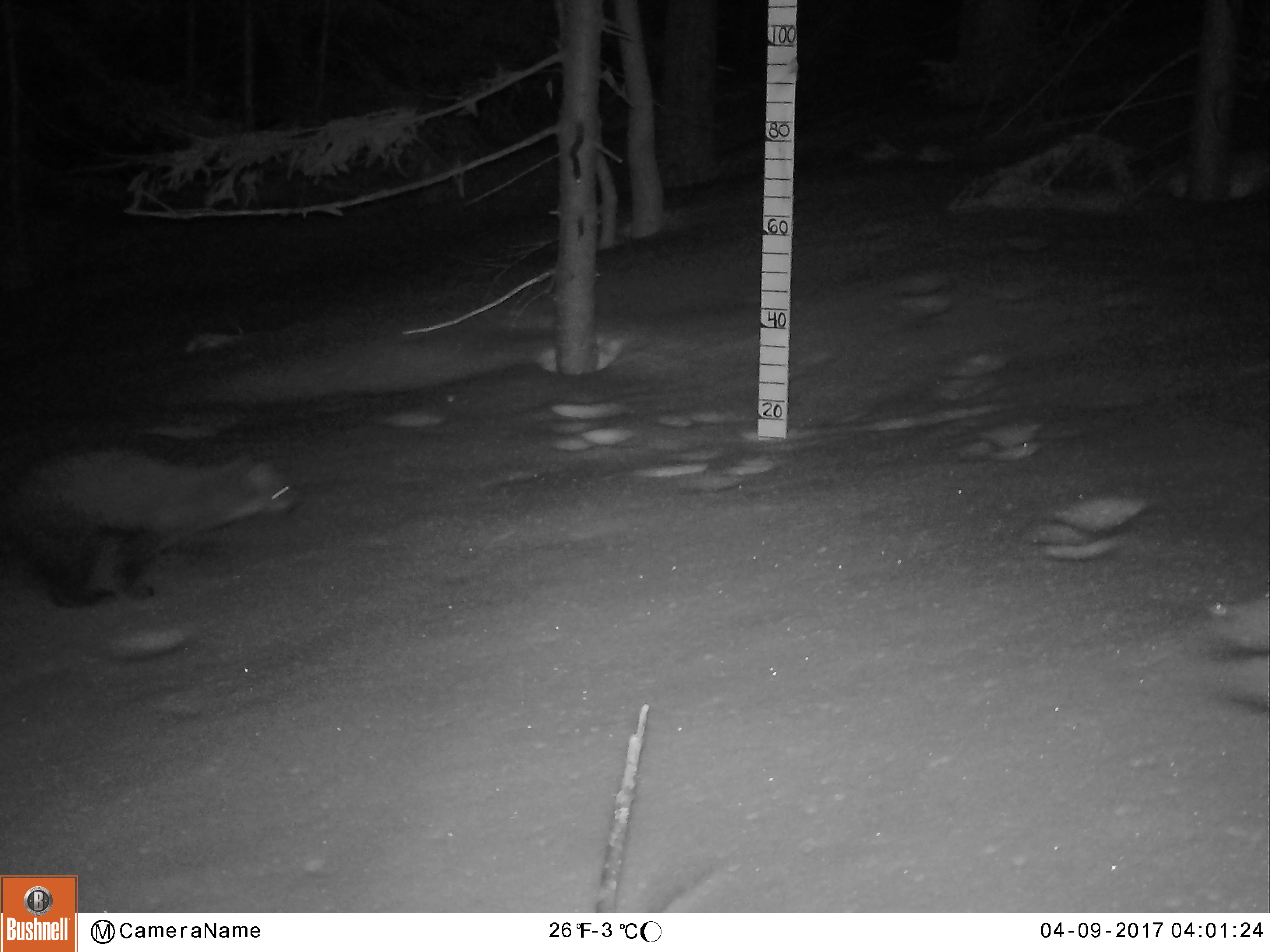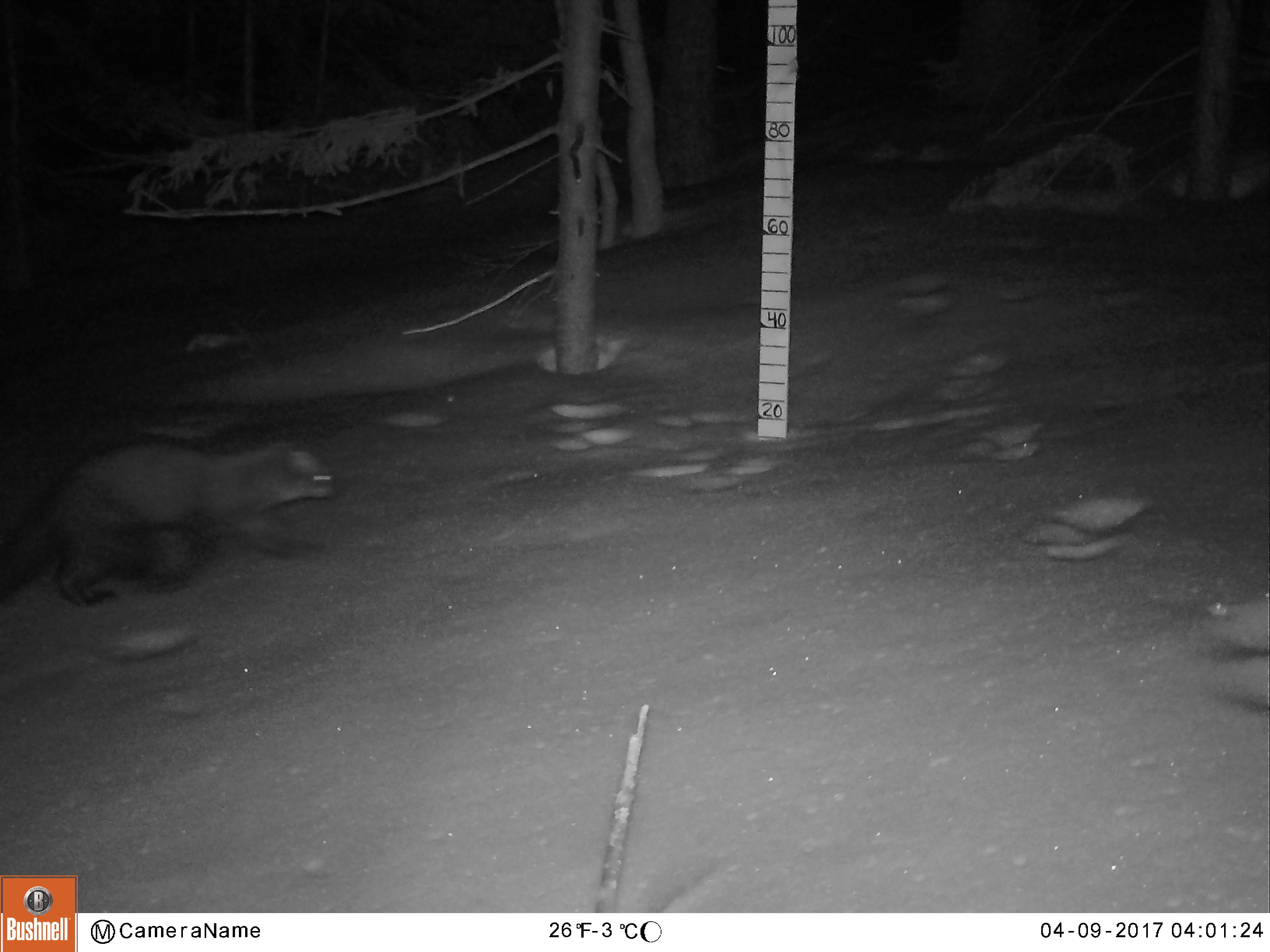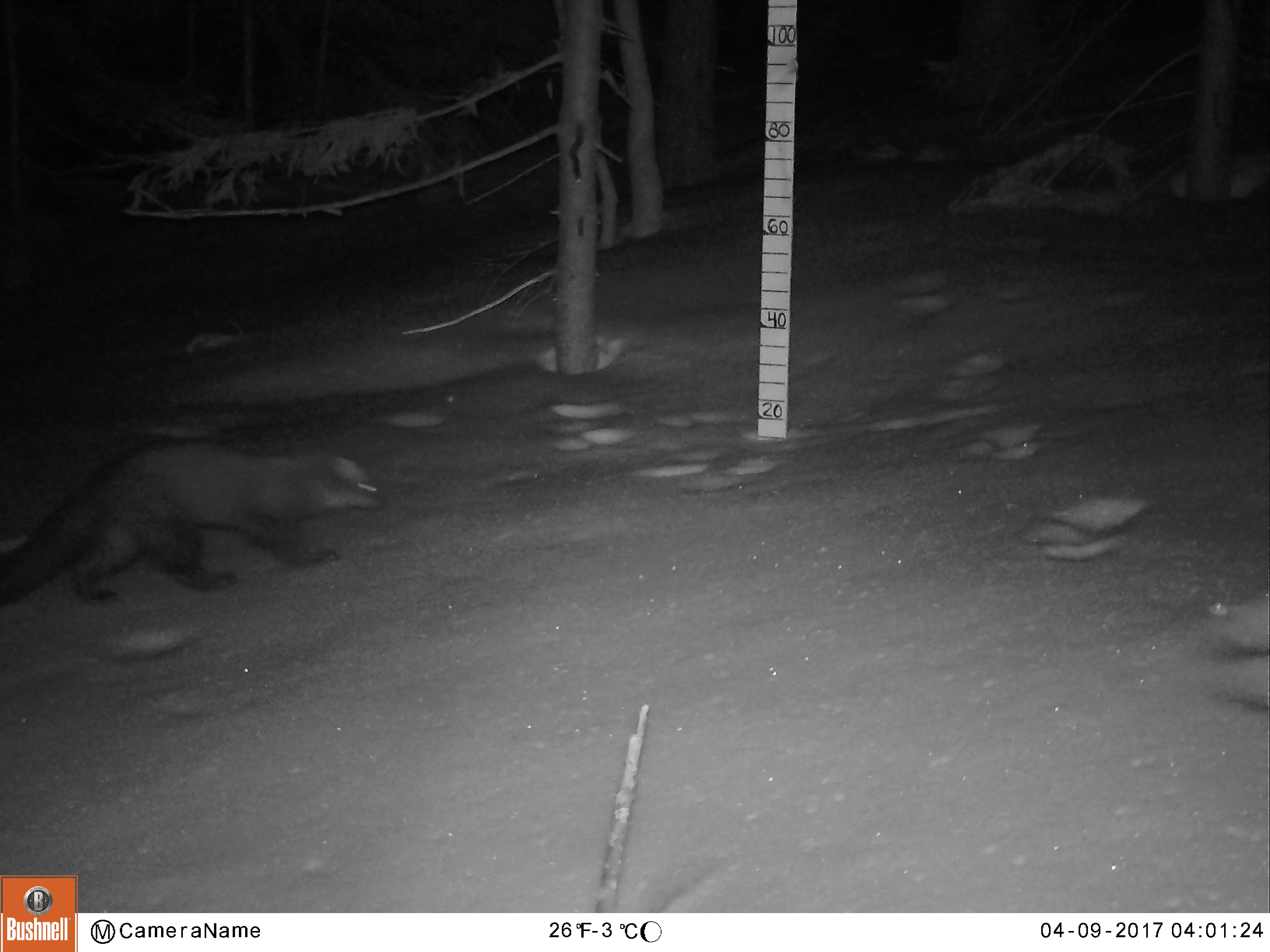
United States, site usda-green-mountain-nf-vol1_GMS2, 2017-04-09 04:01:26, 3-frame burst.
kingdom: Animalia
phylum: Chordata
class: Mammalia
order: Carnivora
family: Mustelidae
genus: Pekania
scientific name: Pekania pennanti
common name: fisher